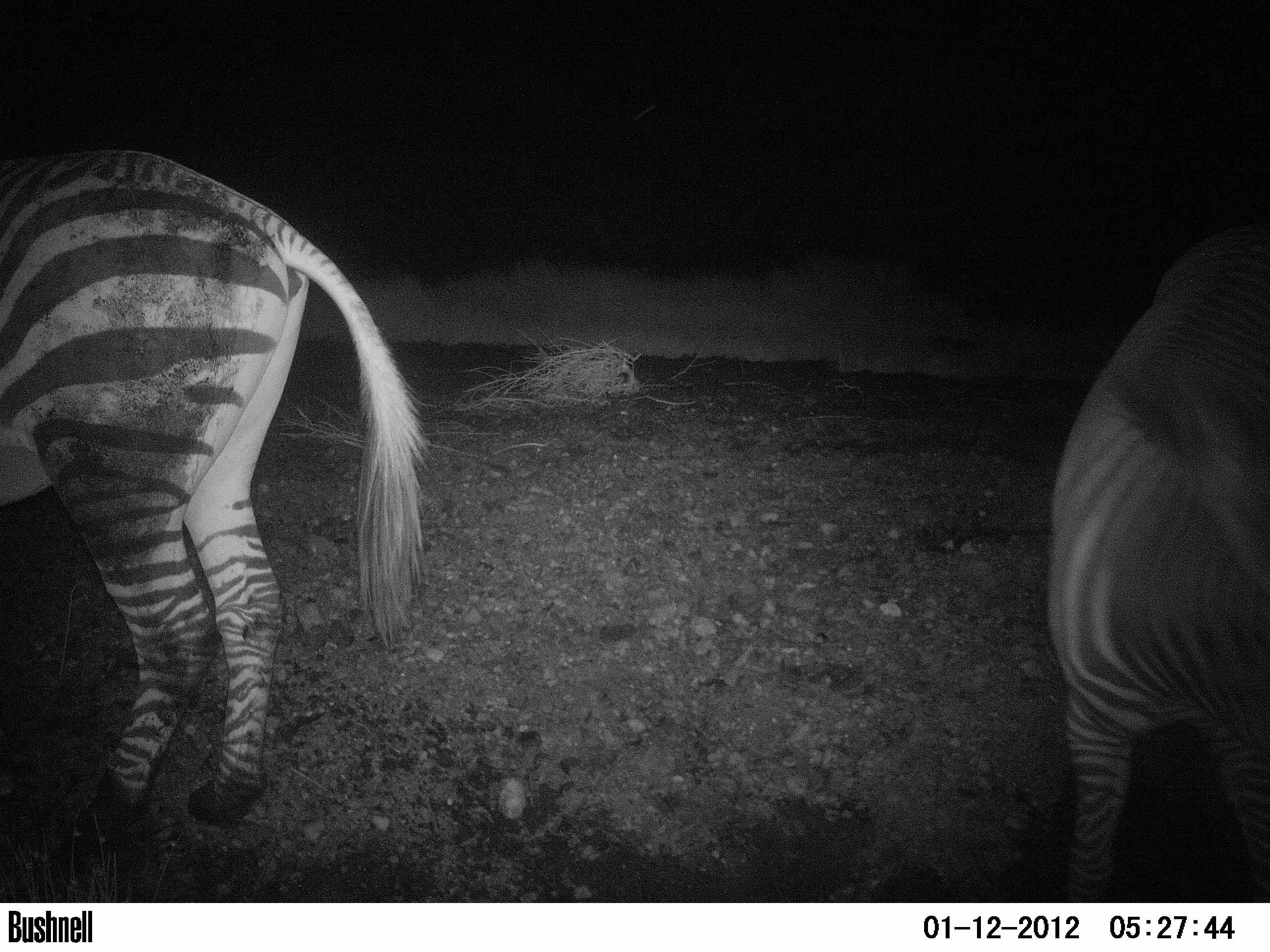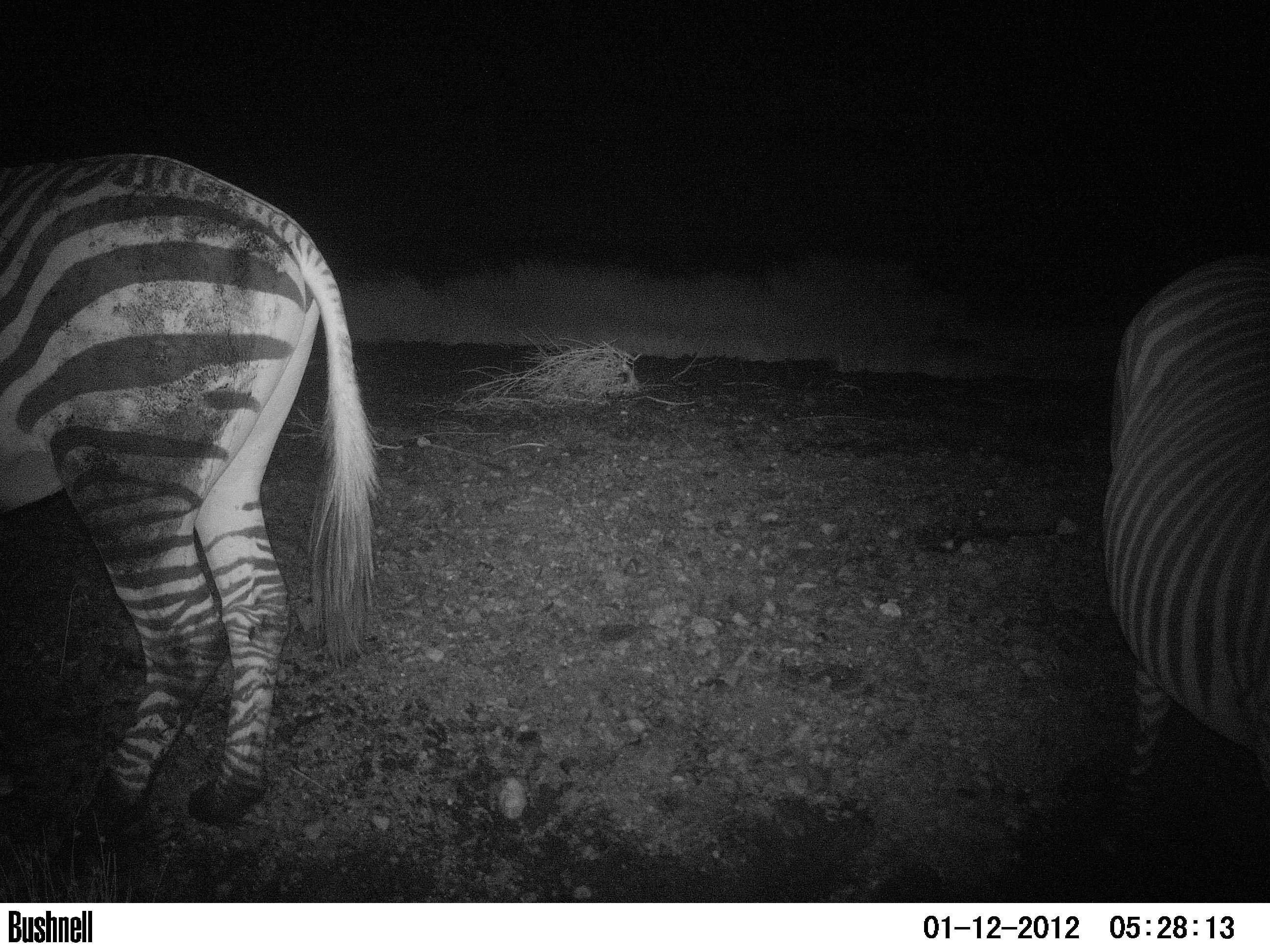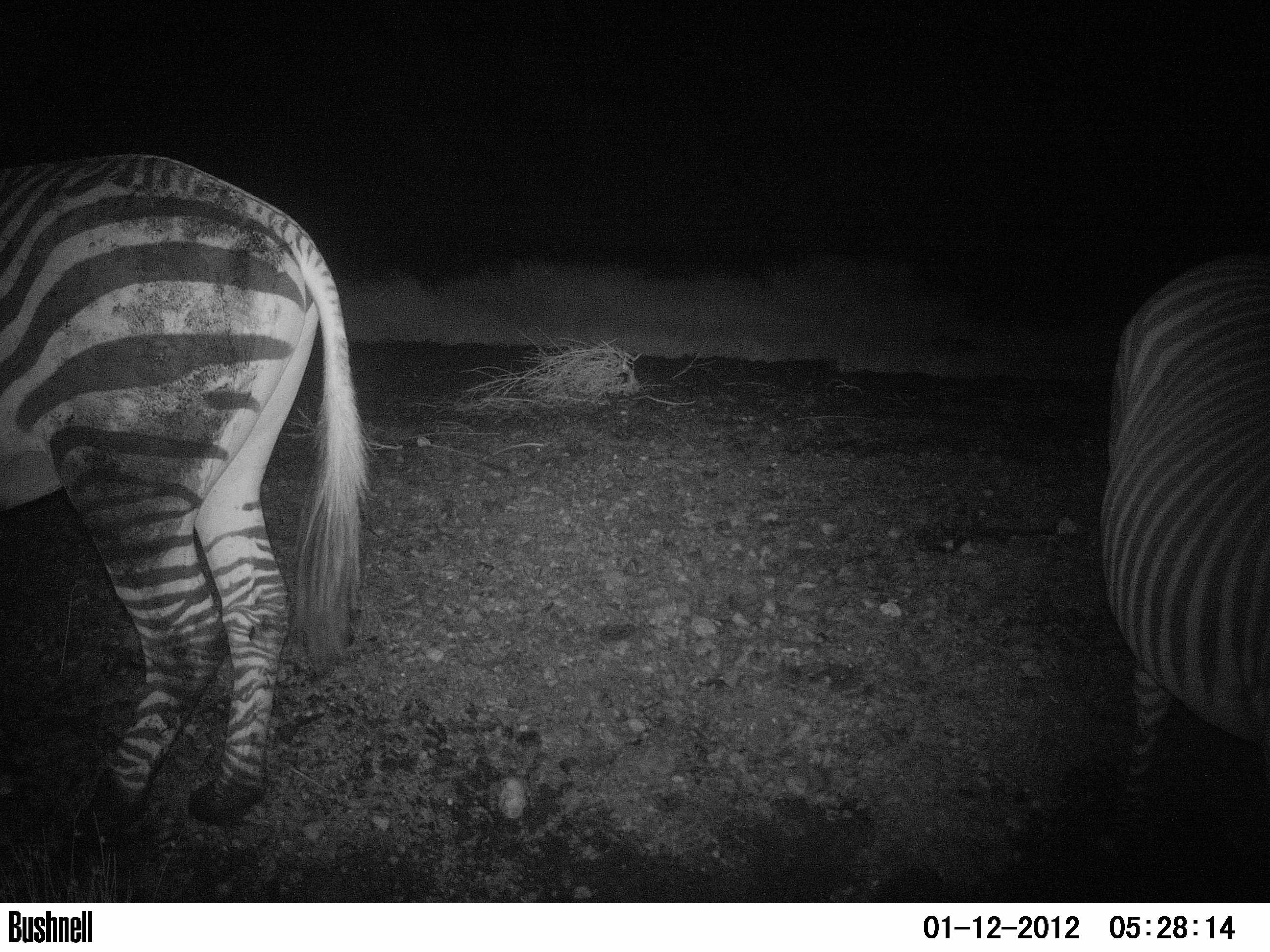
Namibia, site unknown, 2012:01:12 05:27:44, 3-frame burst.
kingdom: Animalia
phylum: Chordata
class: Mammalia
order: Perissodactyla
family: Equidae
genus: Equus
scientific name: Equus zebra hartmannae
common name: hartmann's mountain zebra